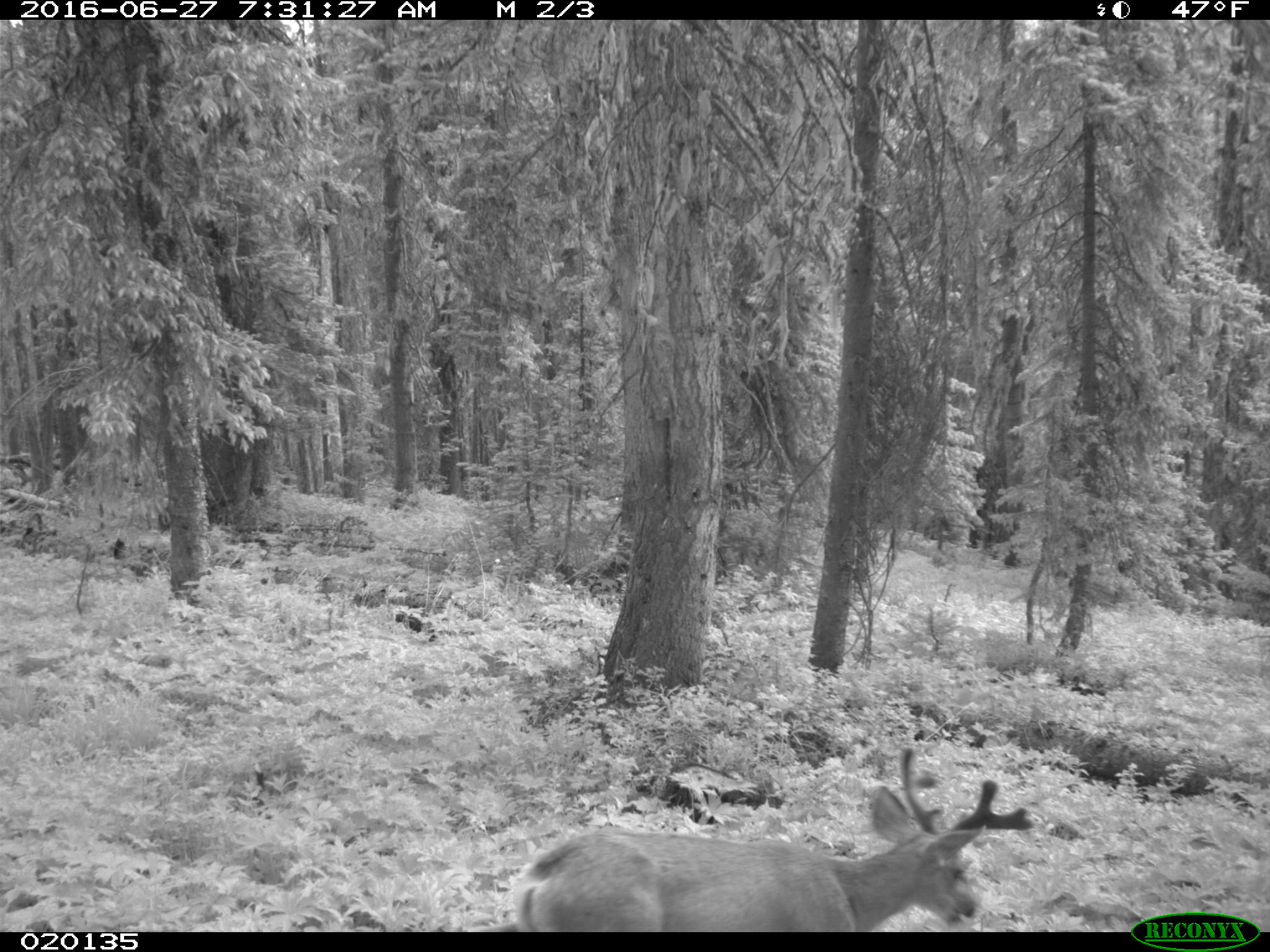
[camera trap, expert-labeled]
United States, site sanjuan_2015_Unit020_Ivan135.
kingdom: Animalia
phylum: Chordata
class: Mammalia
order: Artiodactyla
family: Cervidae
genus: Odocoileus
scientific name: Odocoileus hemionus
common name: mule deer